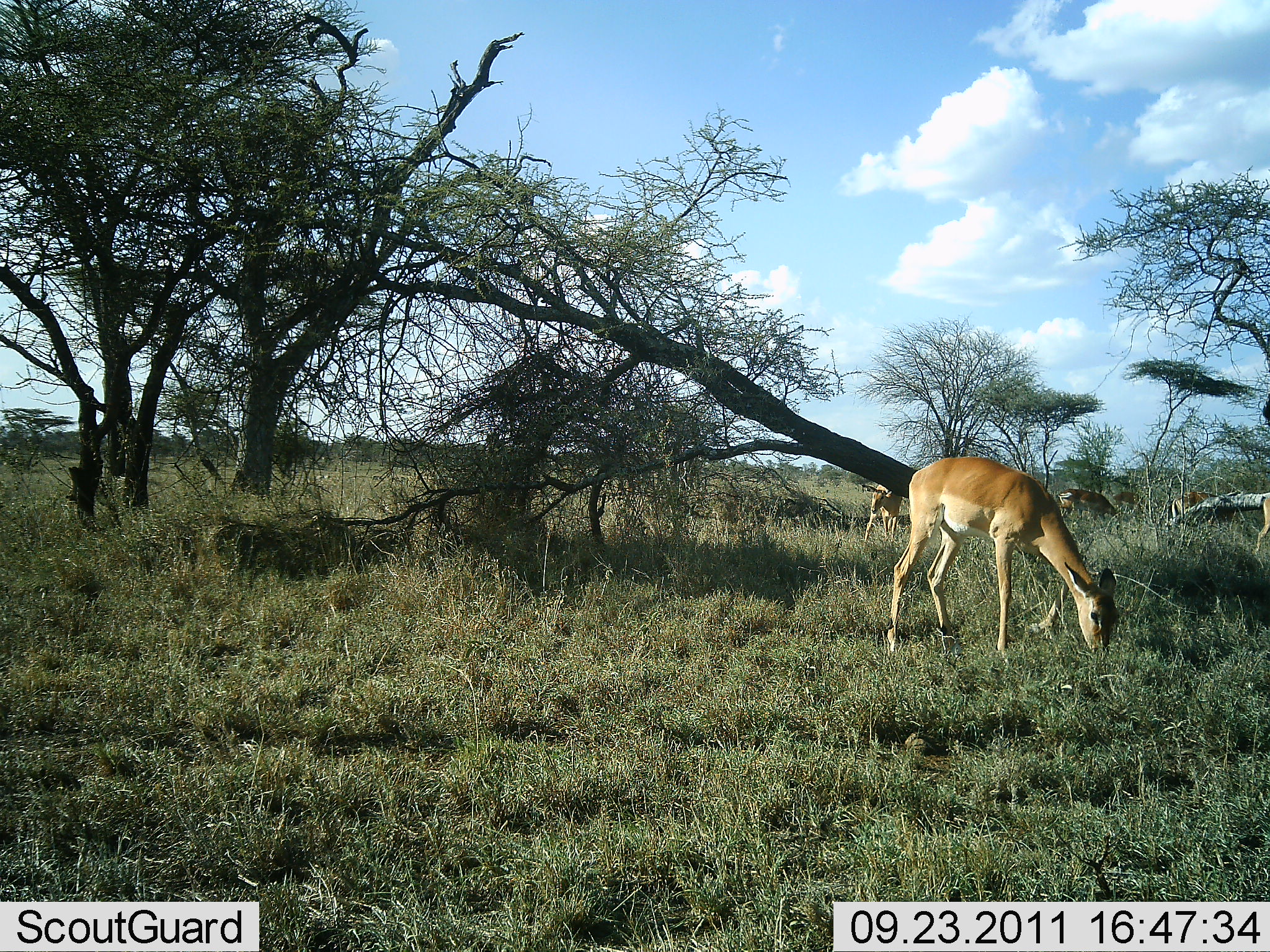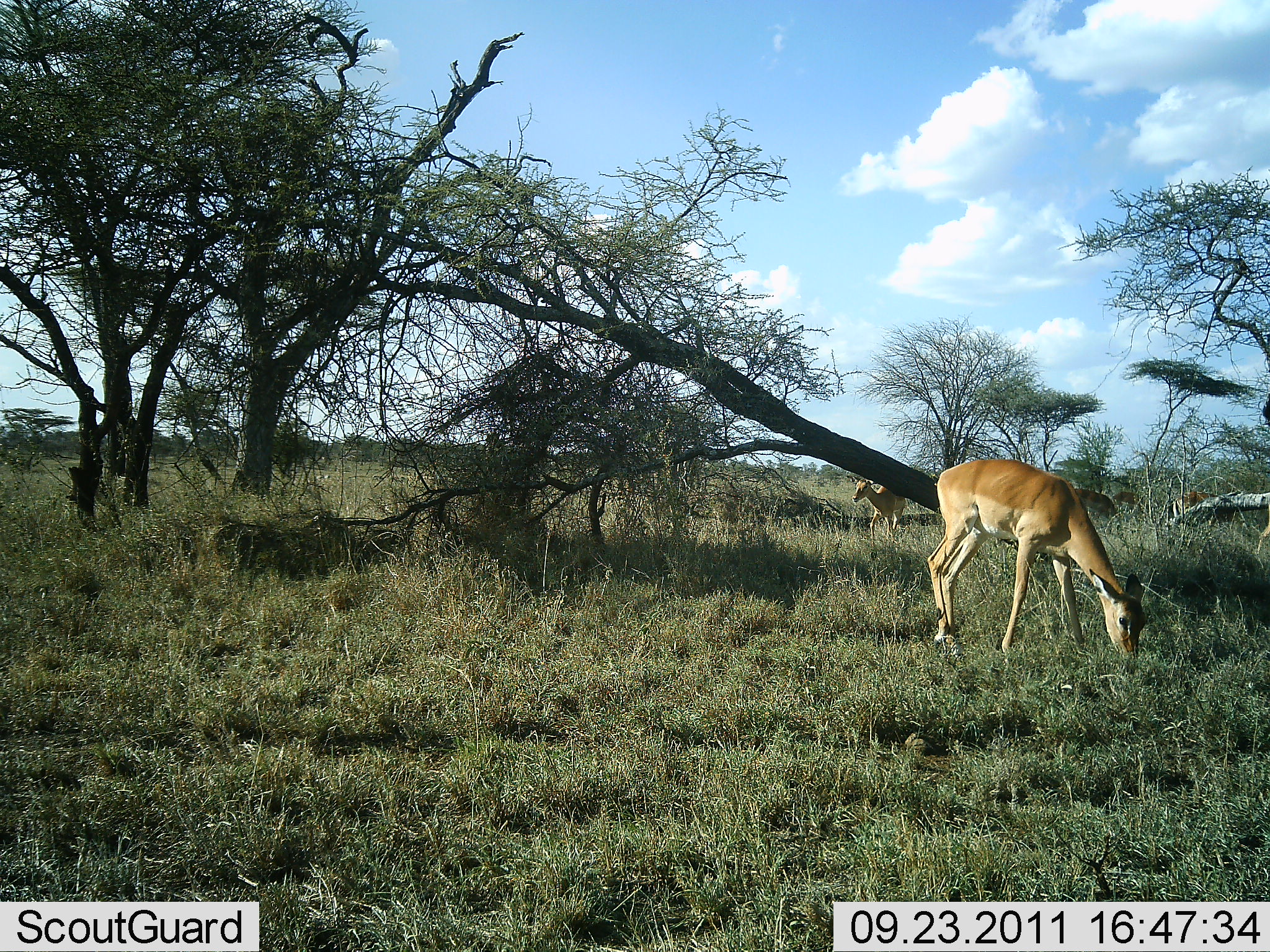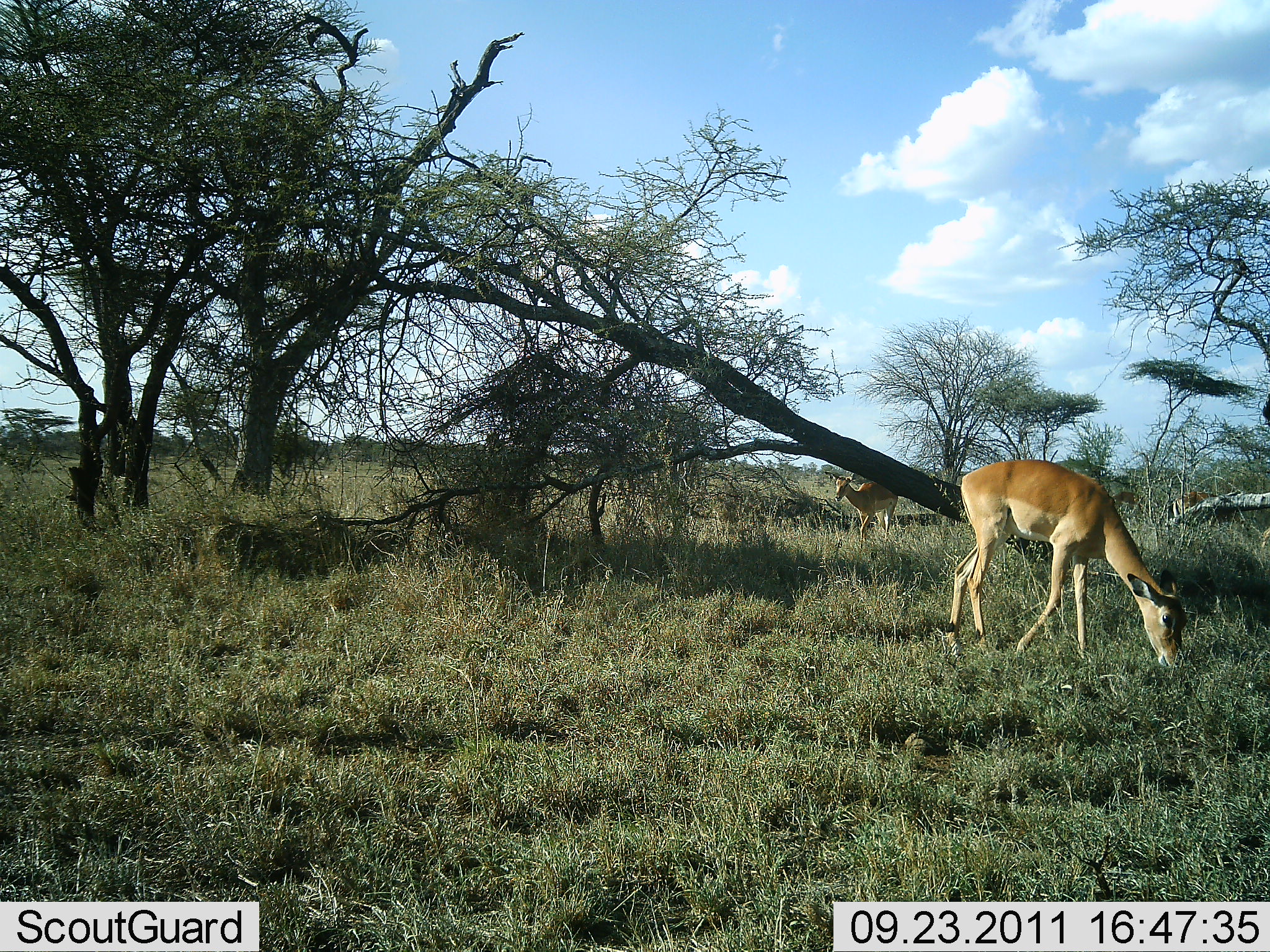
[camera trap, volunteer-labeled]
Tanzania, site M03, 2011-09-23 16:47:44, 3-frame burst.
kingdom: Animalia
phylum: Chordata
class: Mammalia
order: Artiodactyla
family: Bovidae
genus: Aepyceros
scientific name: Aepyceros melampus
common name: impala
Impala (Aepyceros melampus), count 5. Behavior (volunteer vote fractions): standing 33%, resting 0%, moving 25%, interacting 0%. Young present (vote fraction): 0%. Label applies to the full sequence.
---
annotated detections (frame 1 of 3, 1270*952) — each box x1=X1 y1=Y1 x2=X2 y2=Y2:
animal: x1=887 y1=455 x2=1120 y2=665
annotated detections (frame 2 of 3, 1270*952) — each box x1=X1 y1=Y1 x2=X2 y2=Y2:
animal: x1=925 y1=458 x2=1150 y2=665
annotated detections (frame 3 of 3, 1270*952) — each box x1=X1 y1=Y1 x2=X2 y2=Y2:
animal: x1=942 y1=458 x2=1189 y2=673